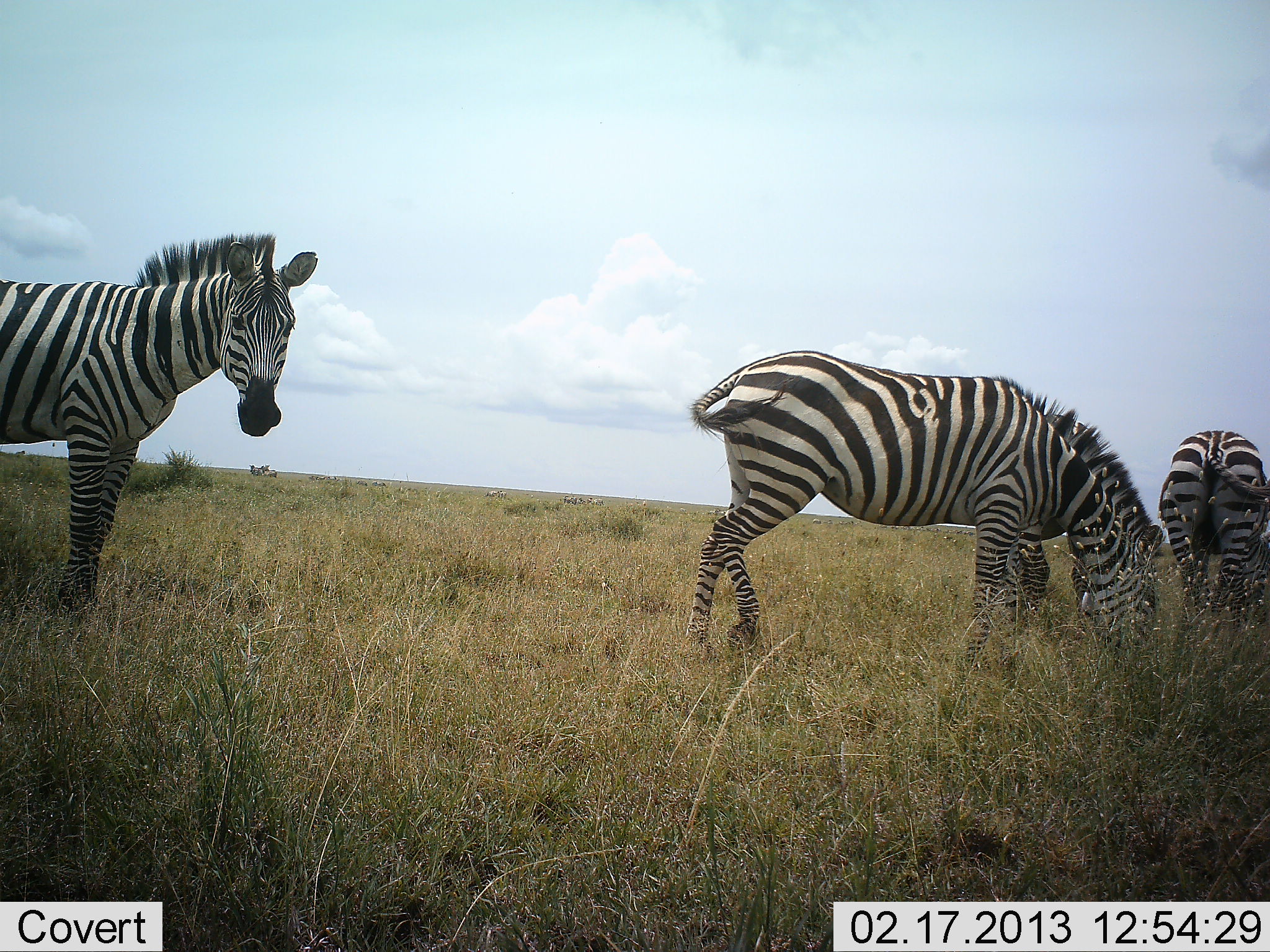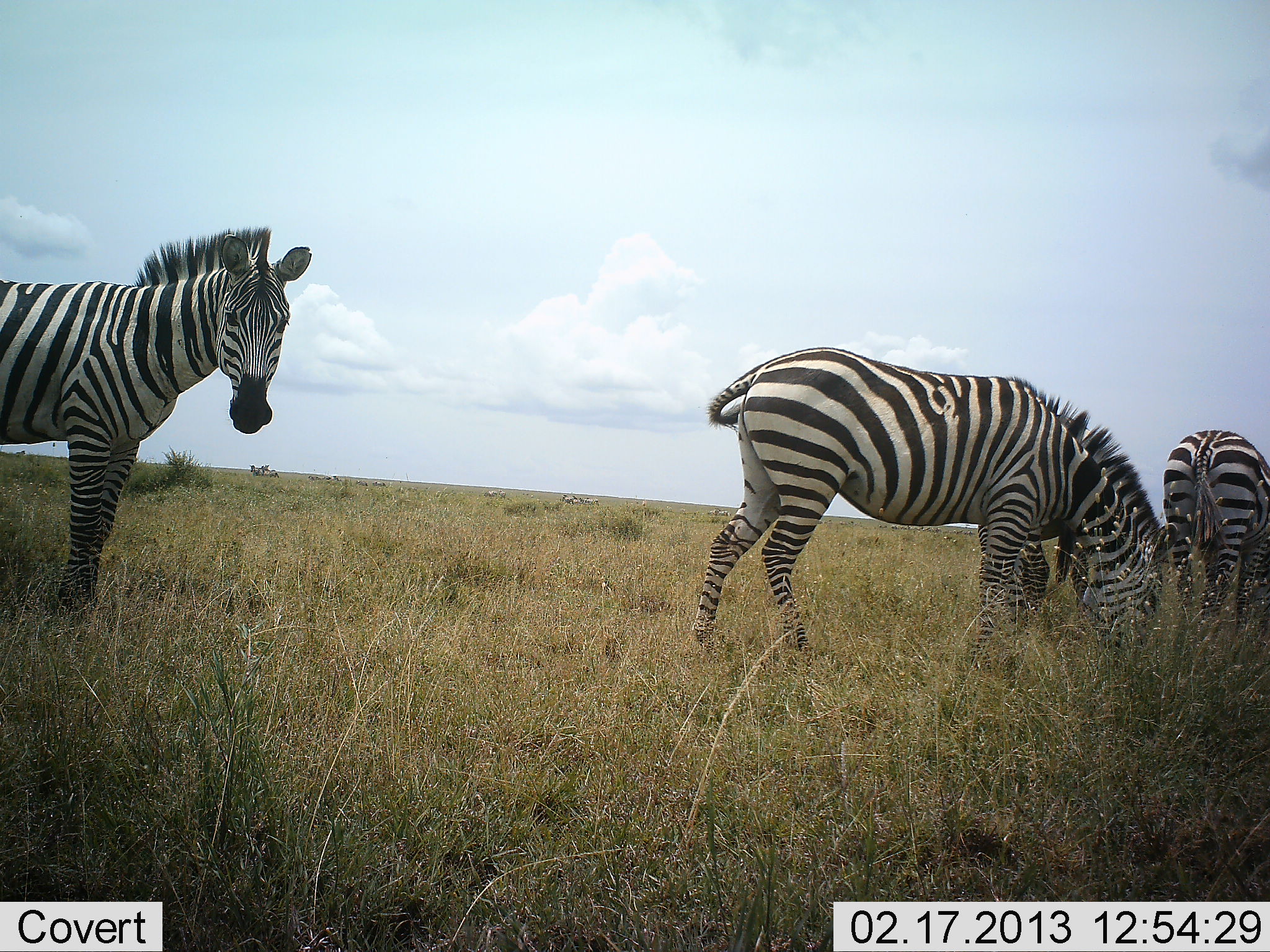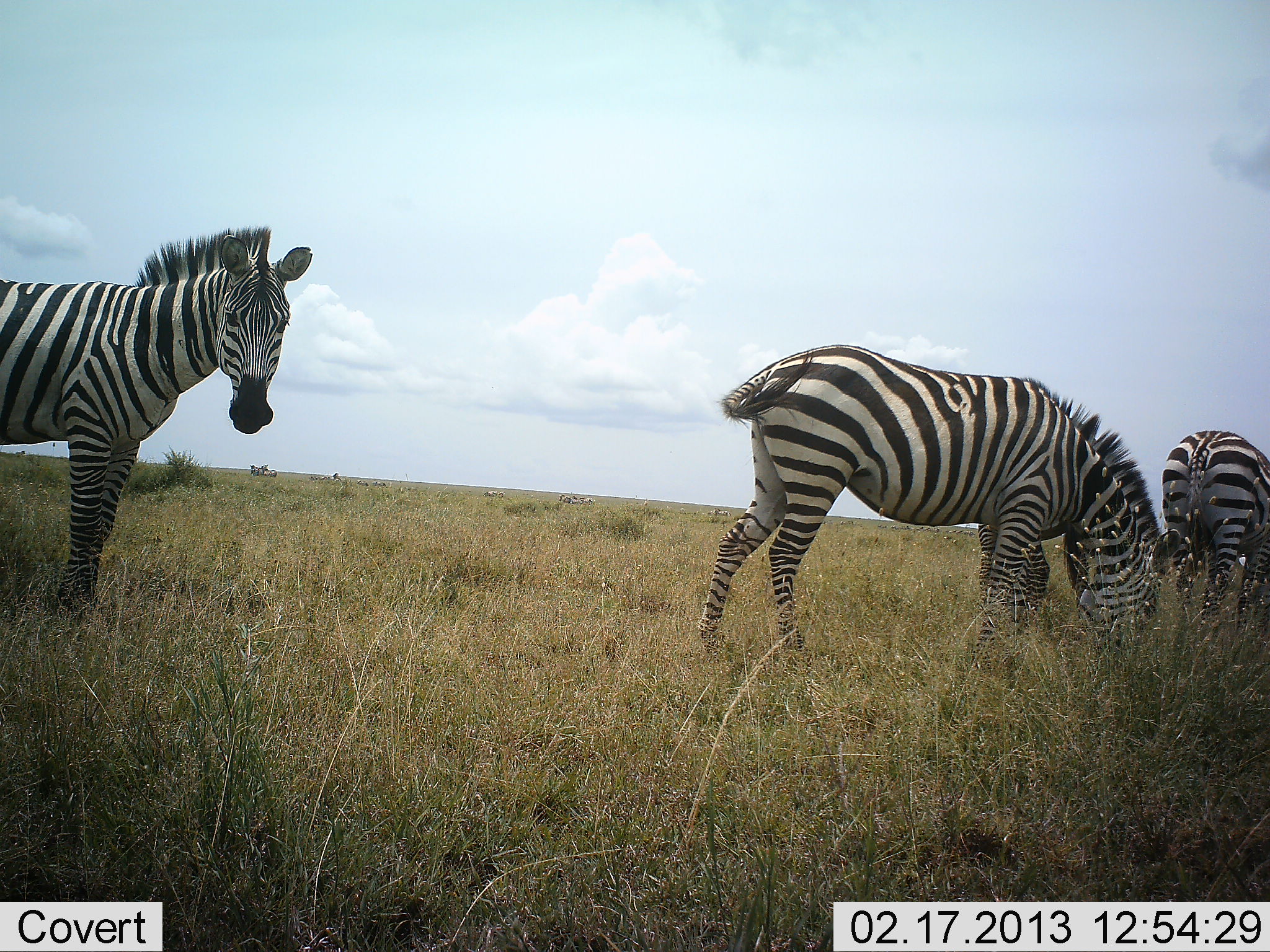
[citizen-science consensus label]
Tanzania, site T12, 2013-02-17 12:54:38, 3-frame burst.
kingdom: Animalia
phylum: Chordata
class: Mammalia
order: Perissodactyla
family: Equidae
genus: Equus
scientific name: Equus quagga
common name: plains zebra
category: zebra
Zebra (plains zebra) (Equus quagga), count 4. Behavior (volunteer vote fractions): standing 74%, resting 5%, moving 8%, interacting 3%. Young present (vote fraction): 3%. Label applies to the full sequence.